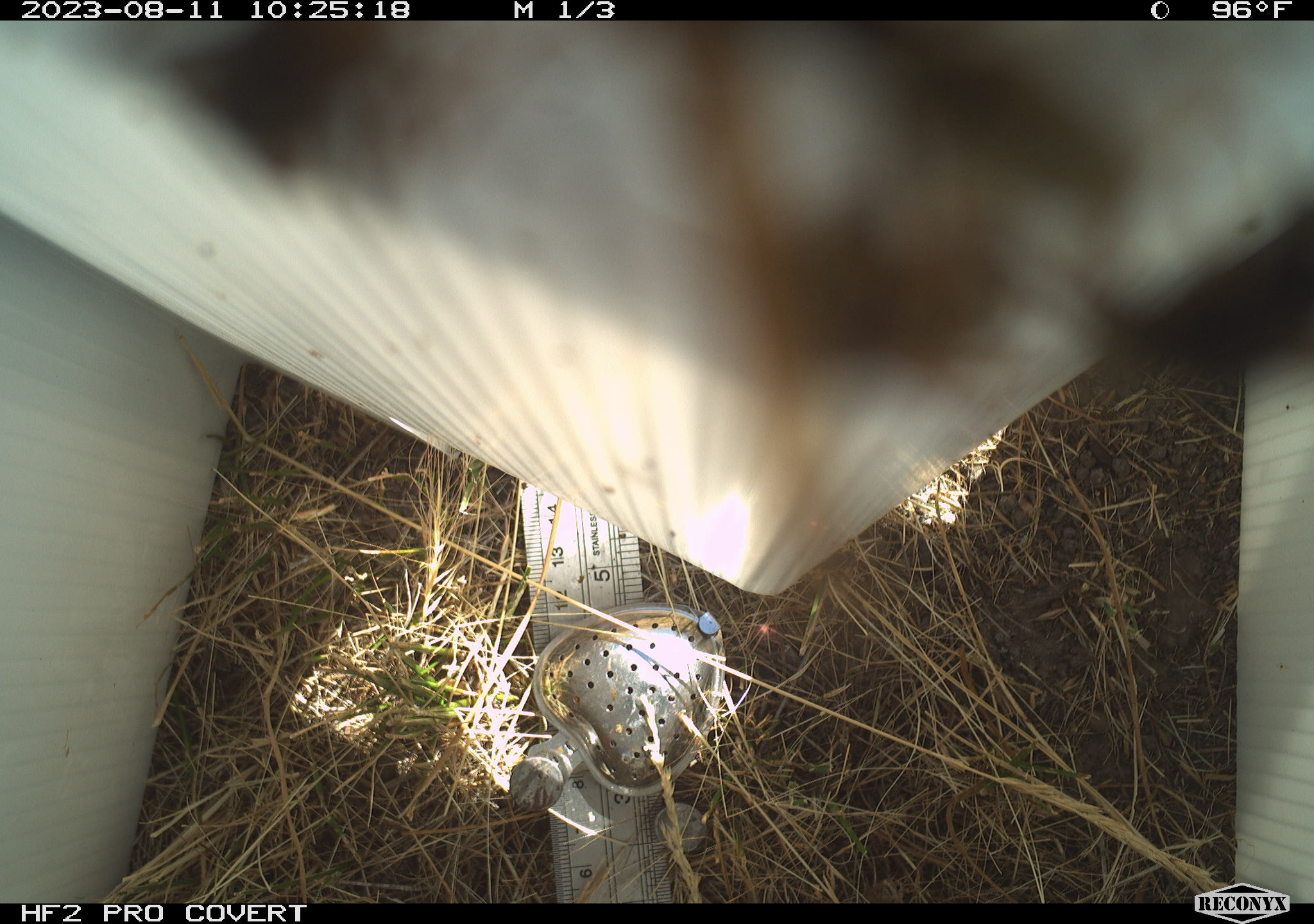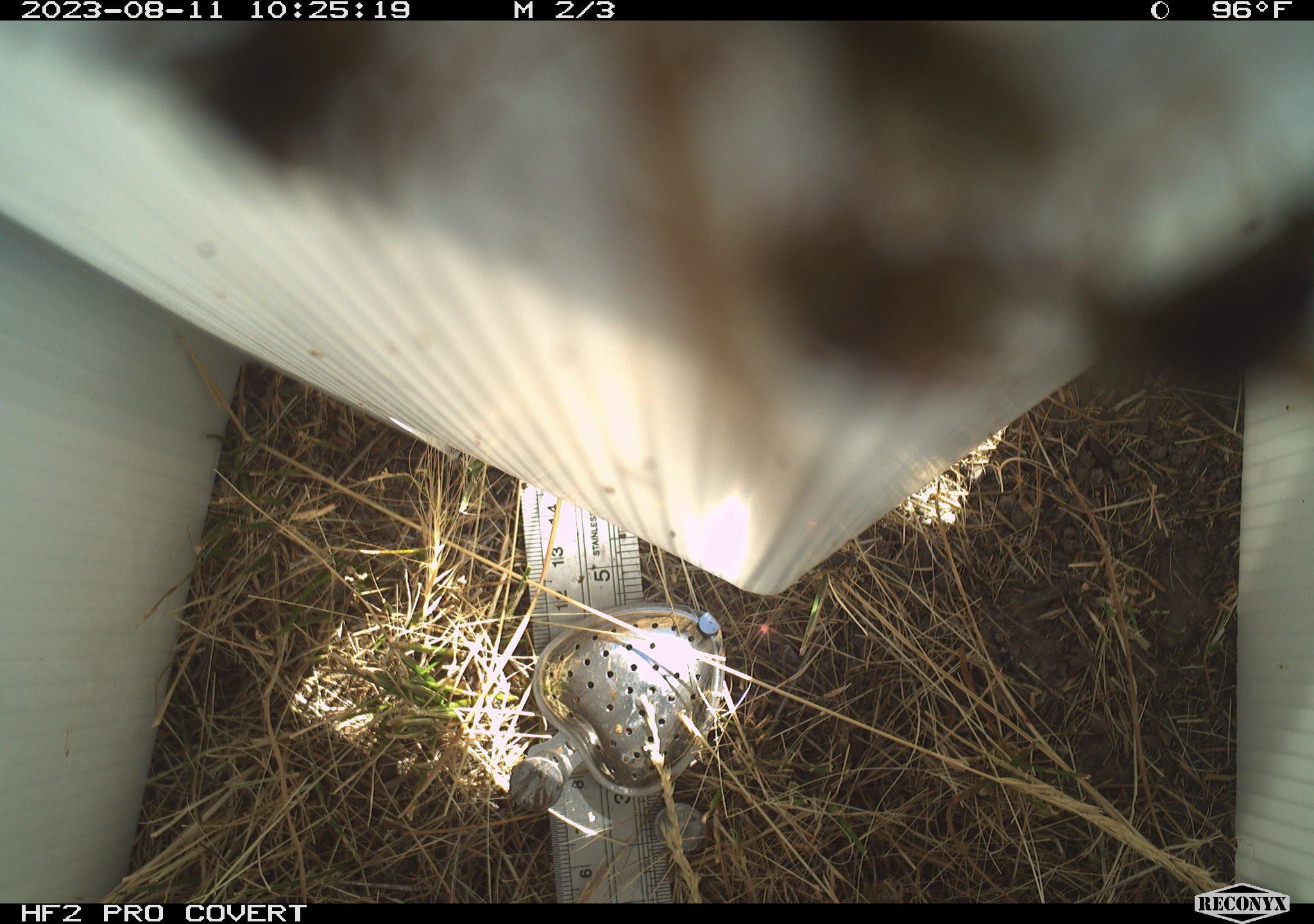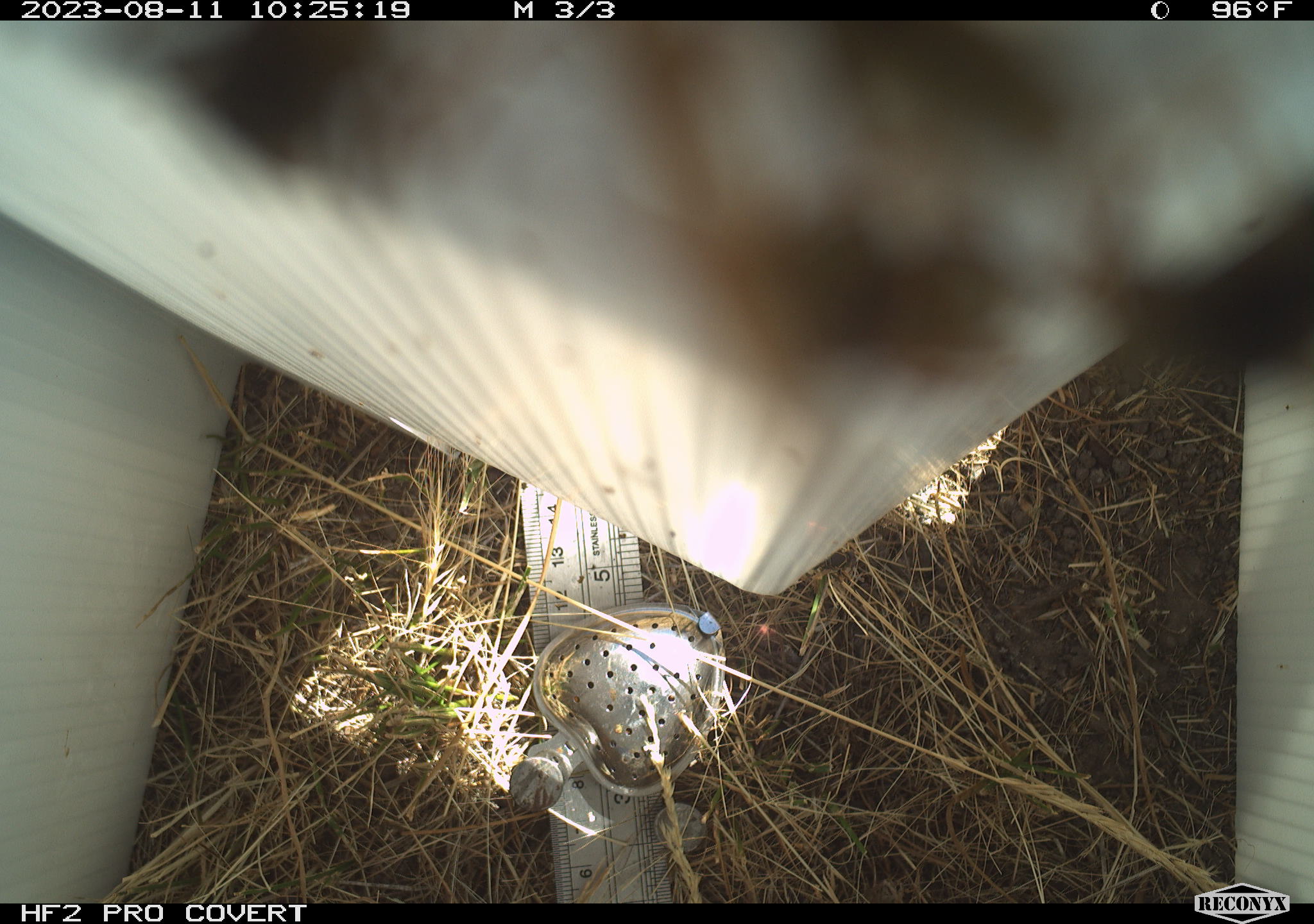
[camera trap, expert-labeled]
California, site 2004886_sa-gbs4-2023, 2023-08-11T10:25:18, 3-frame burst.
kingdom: Animalia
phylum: Arthropoda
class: Insecta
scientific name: Insecta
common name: insect